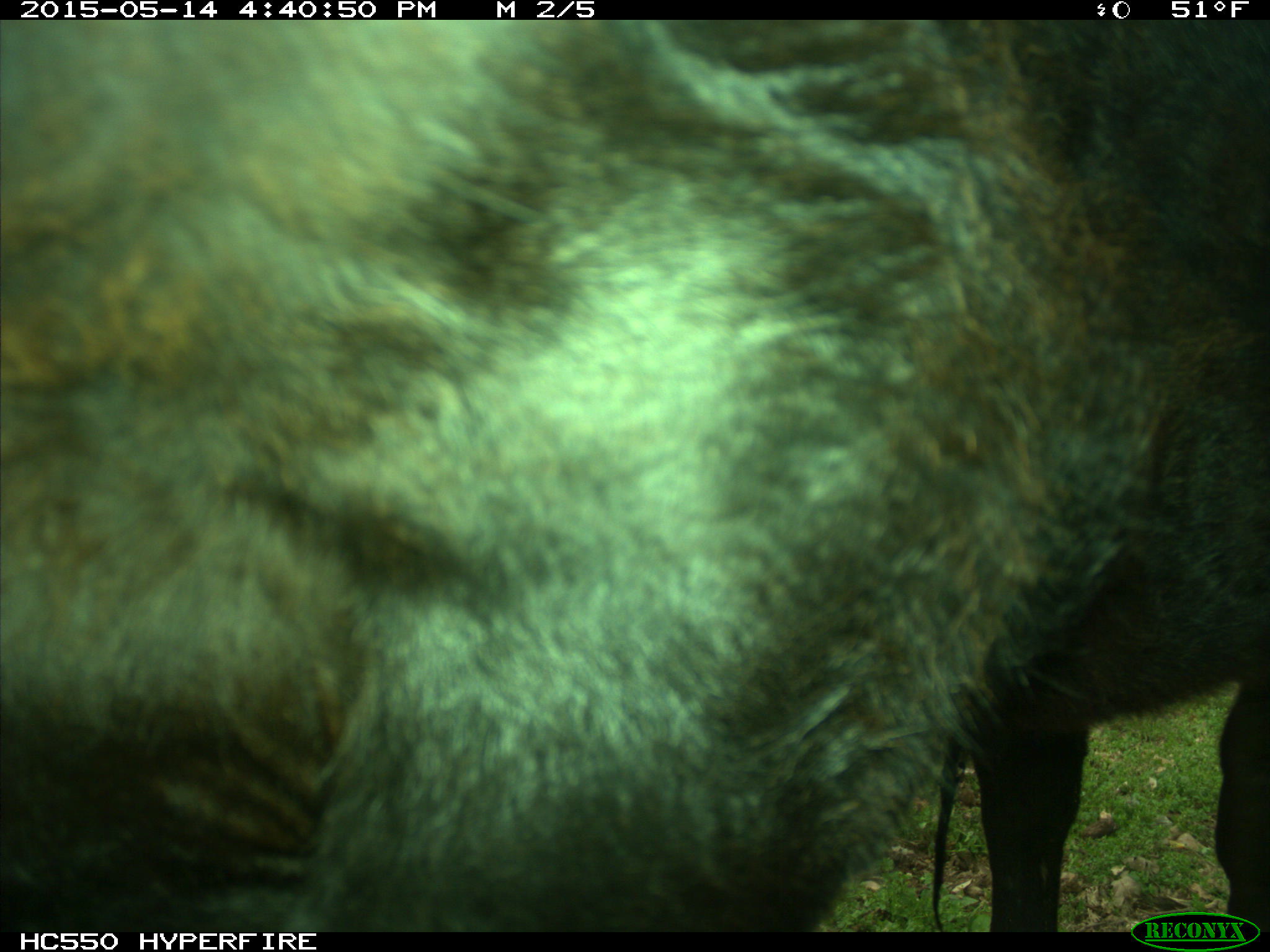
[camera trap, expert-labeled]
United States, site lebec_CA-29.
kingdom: Animalia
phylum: Chordata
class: Mammalia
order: Artiodactyla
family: Bovidae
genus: Bos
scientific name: Bos taurus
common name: domestic cow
Bos taurus (domestic cow).